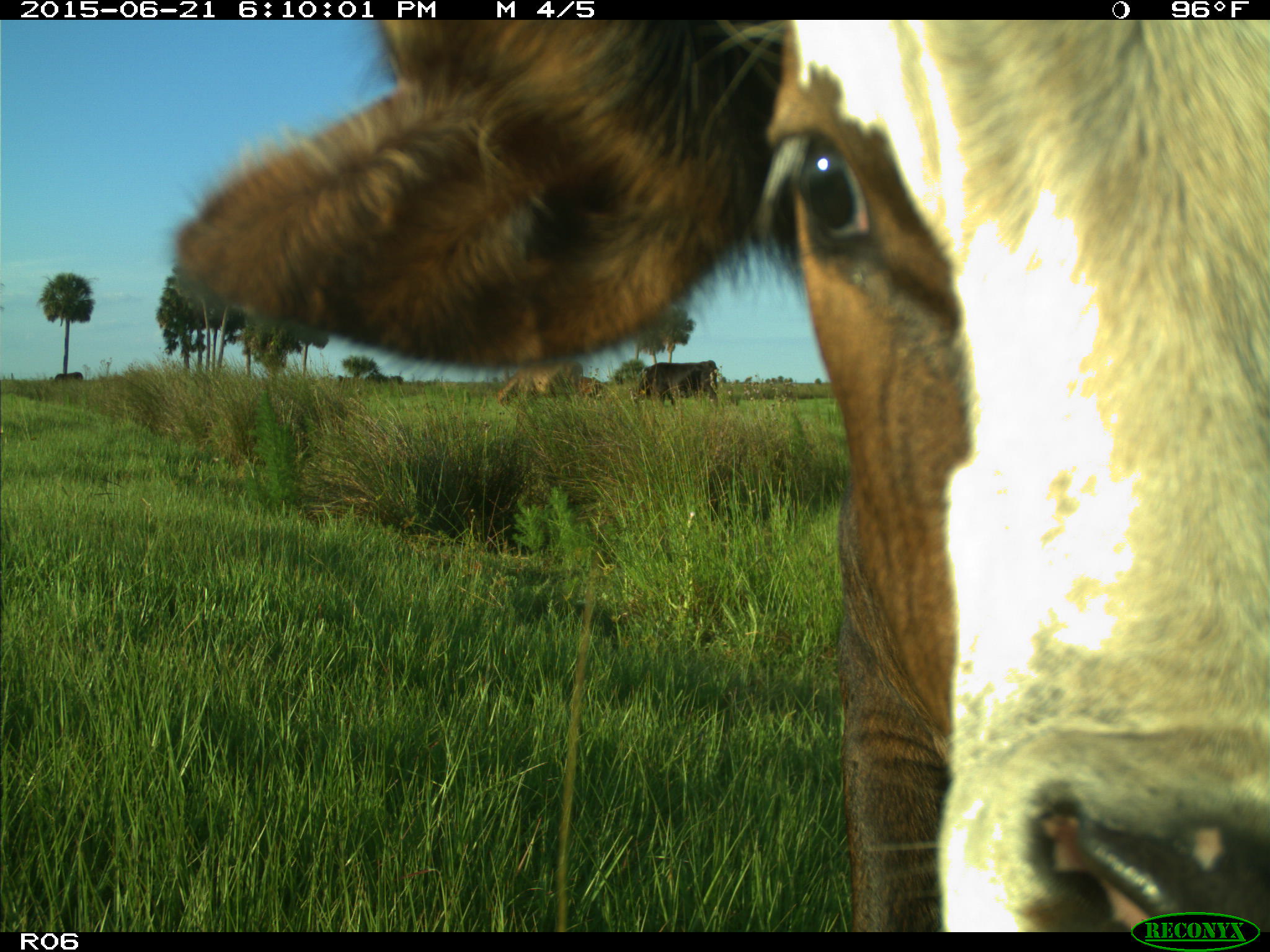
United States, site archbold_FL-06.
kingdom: Animalia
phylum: Chordata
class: Mammalia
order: Artiodactyla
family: Bovidae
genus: Bos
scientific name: Bos taurus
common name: domestic cow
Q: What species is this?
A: Bos taurus (domestic cow).